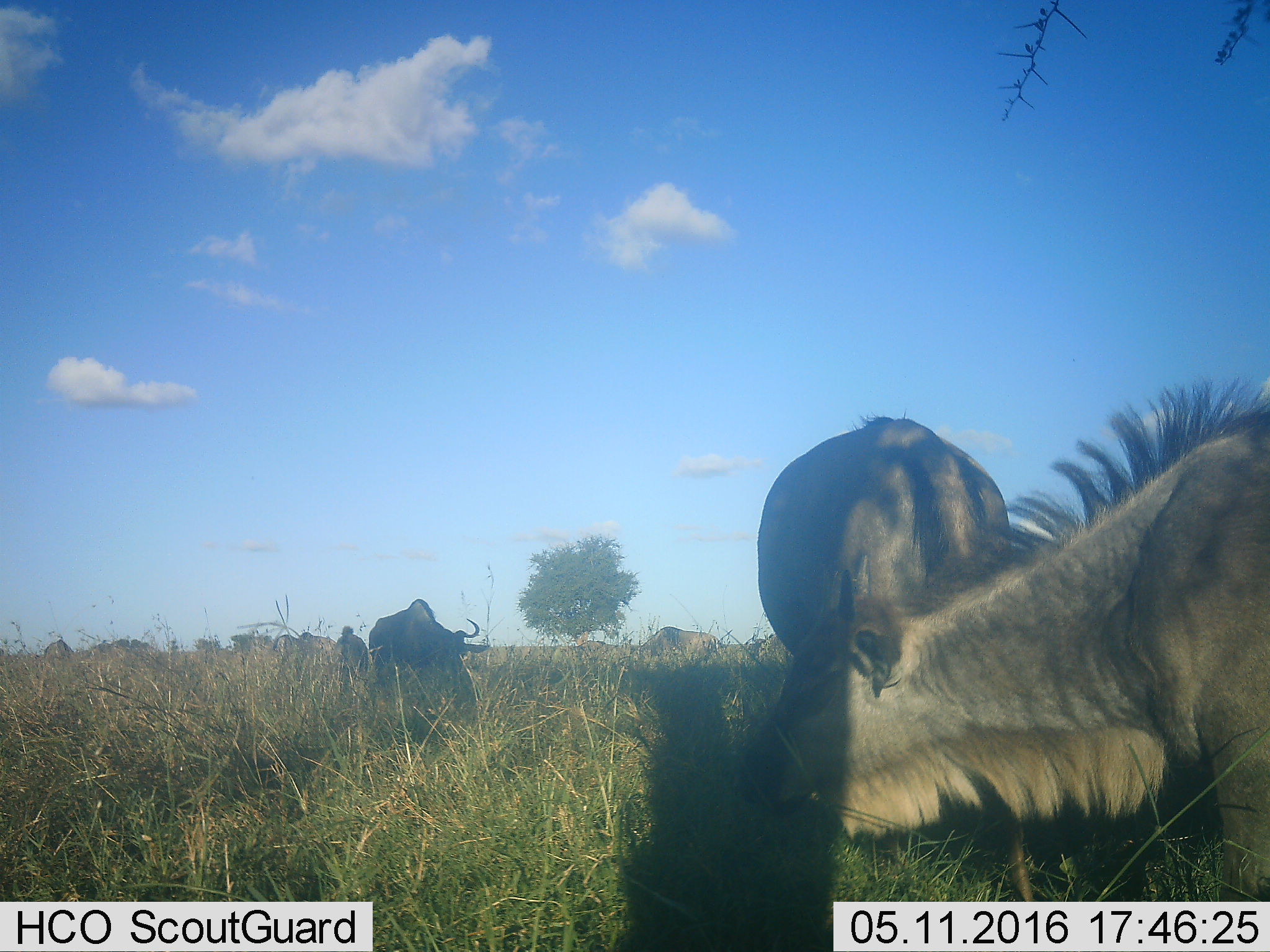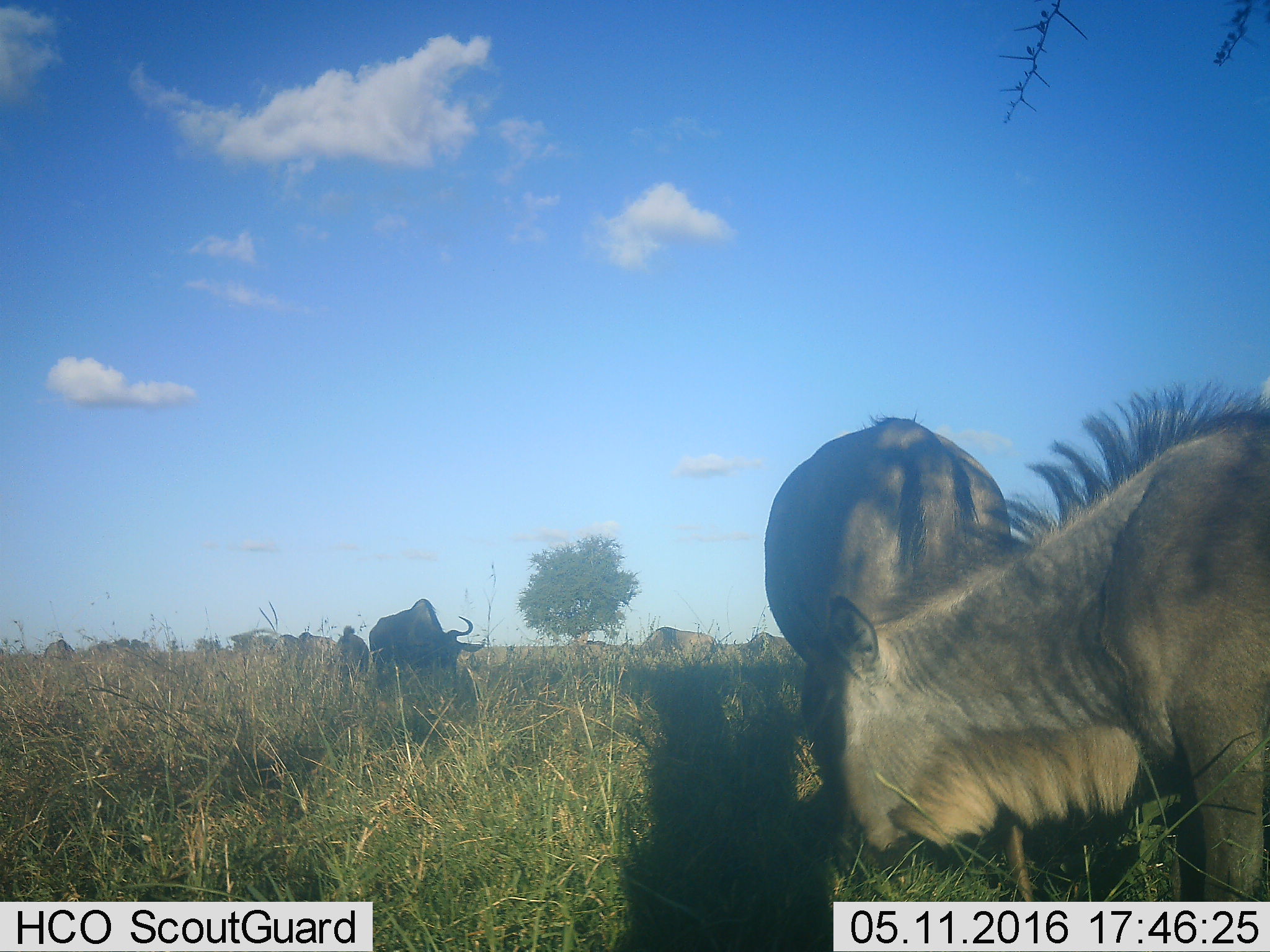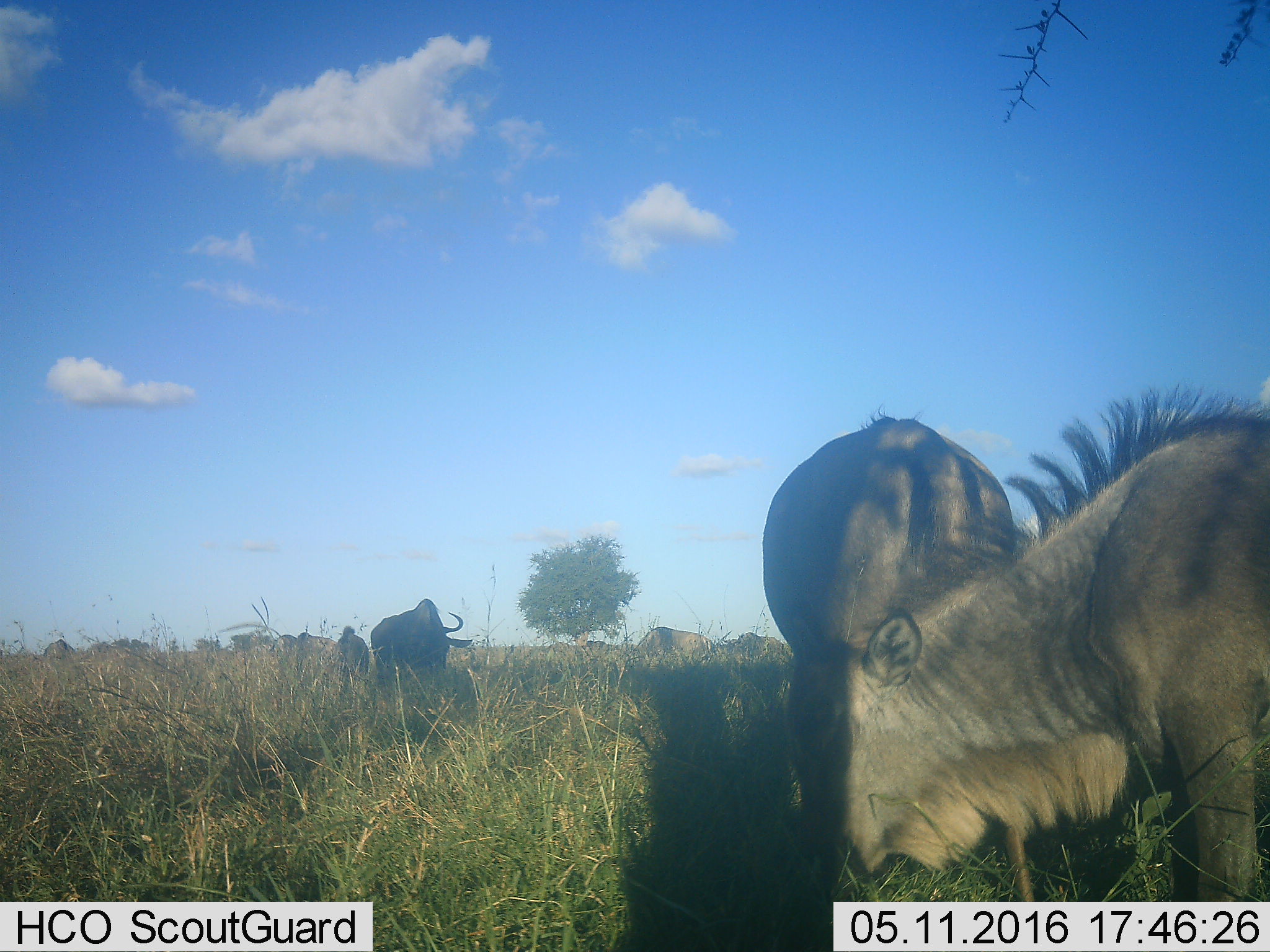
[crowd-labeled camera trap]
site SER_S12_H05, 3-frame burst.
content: unidentified animal